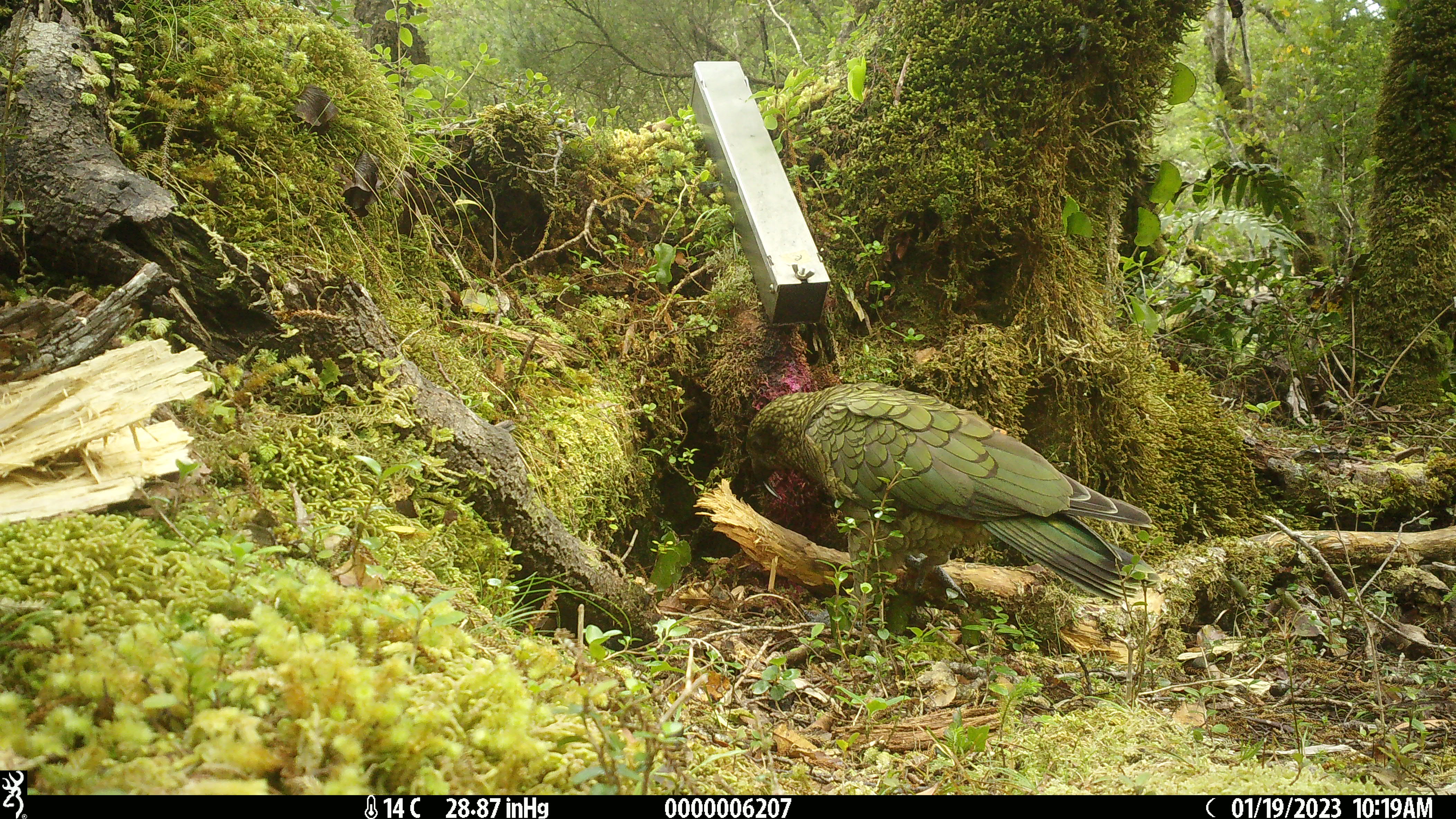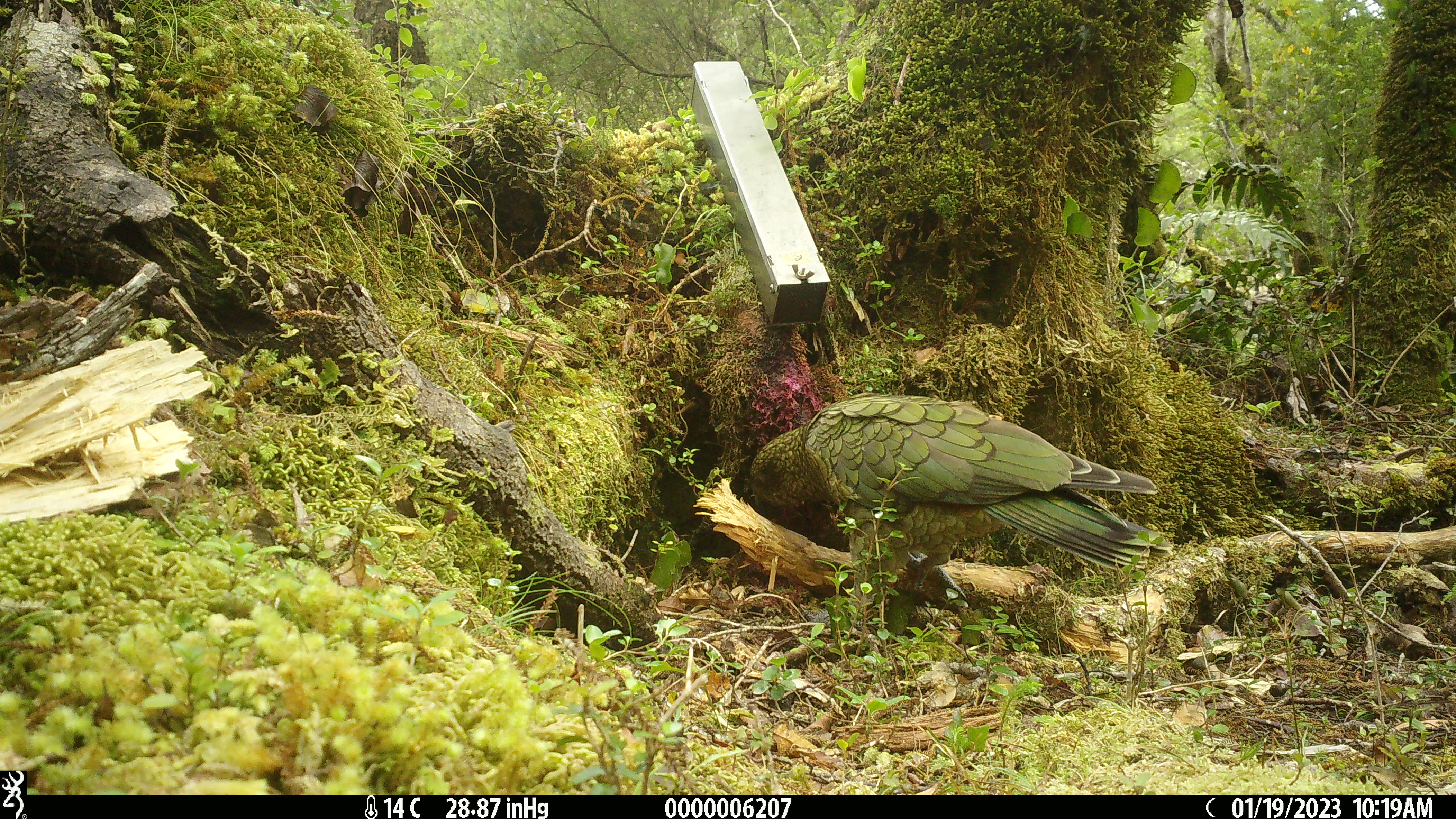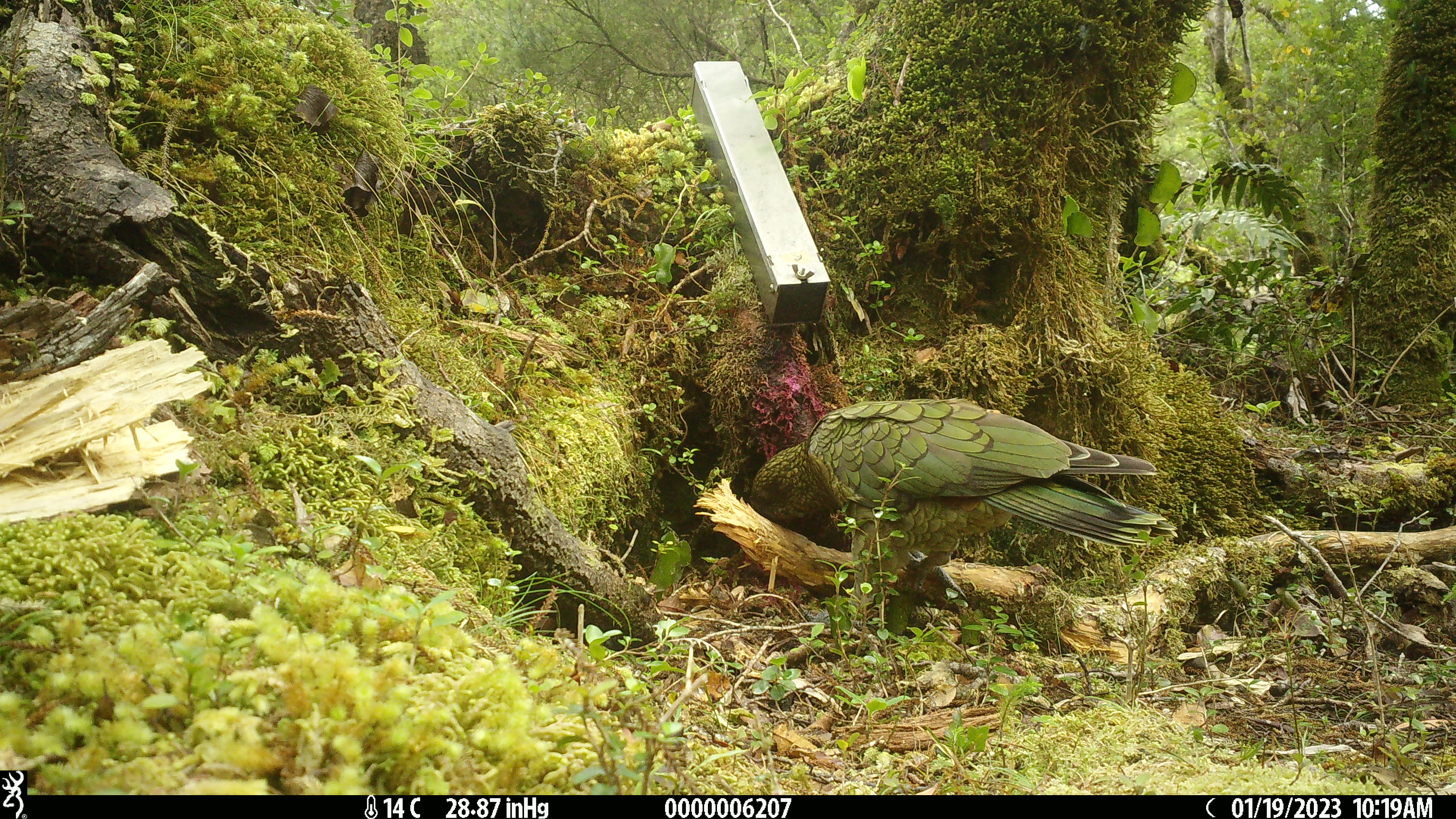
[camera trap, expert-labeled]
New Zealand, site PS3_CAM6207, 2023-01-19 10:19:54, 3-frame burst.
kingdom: Animalia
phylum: Chordata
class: Aves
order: Psittaciformes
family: Strigopidae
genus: Nestor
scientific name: Nestor notabilis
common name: kea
Kea (Nestor notabilis).